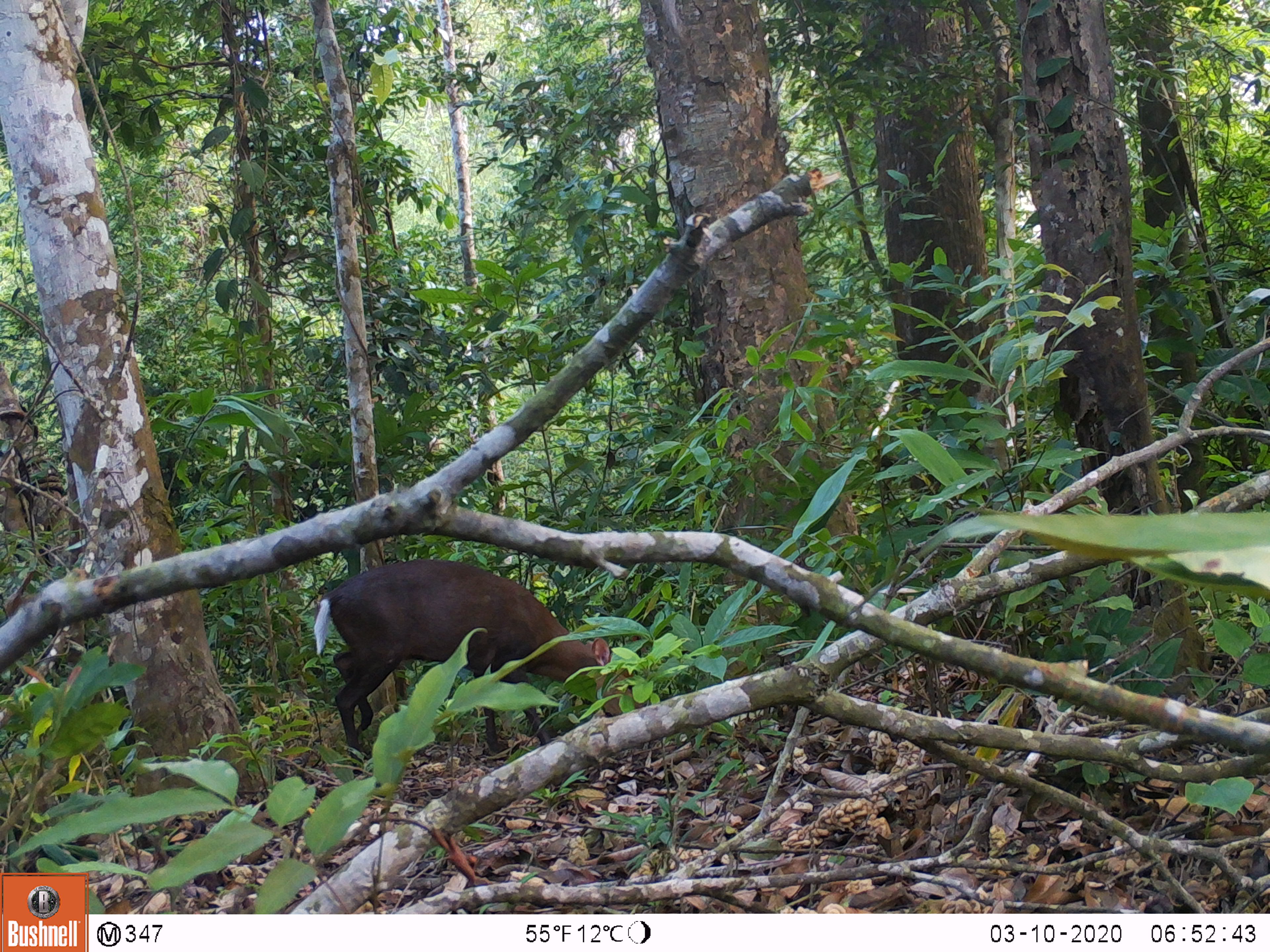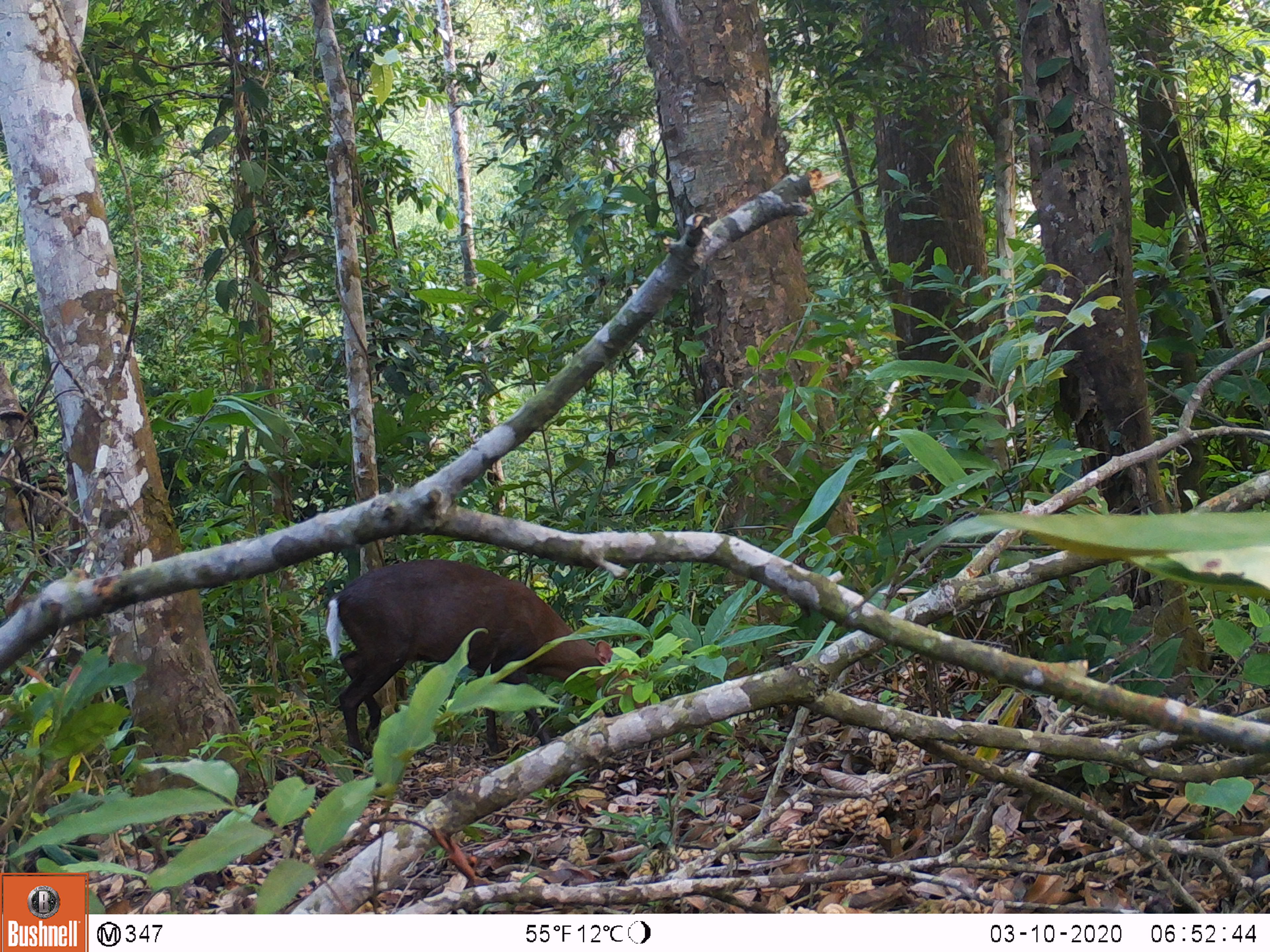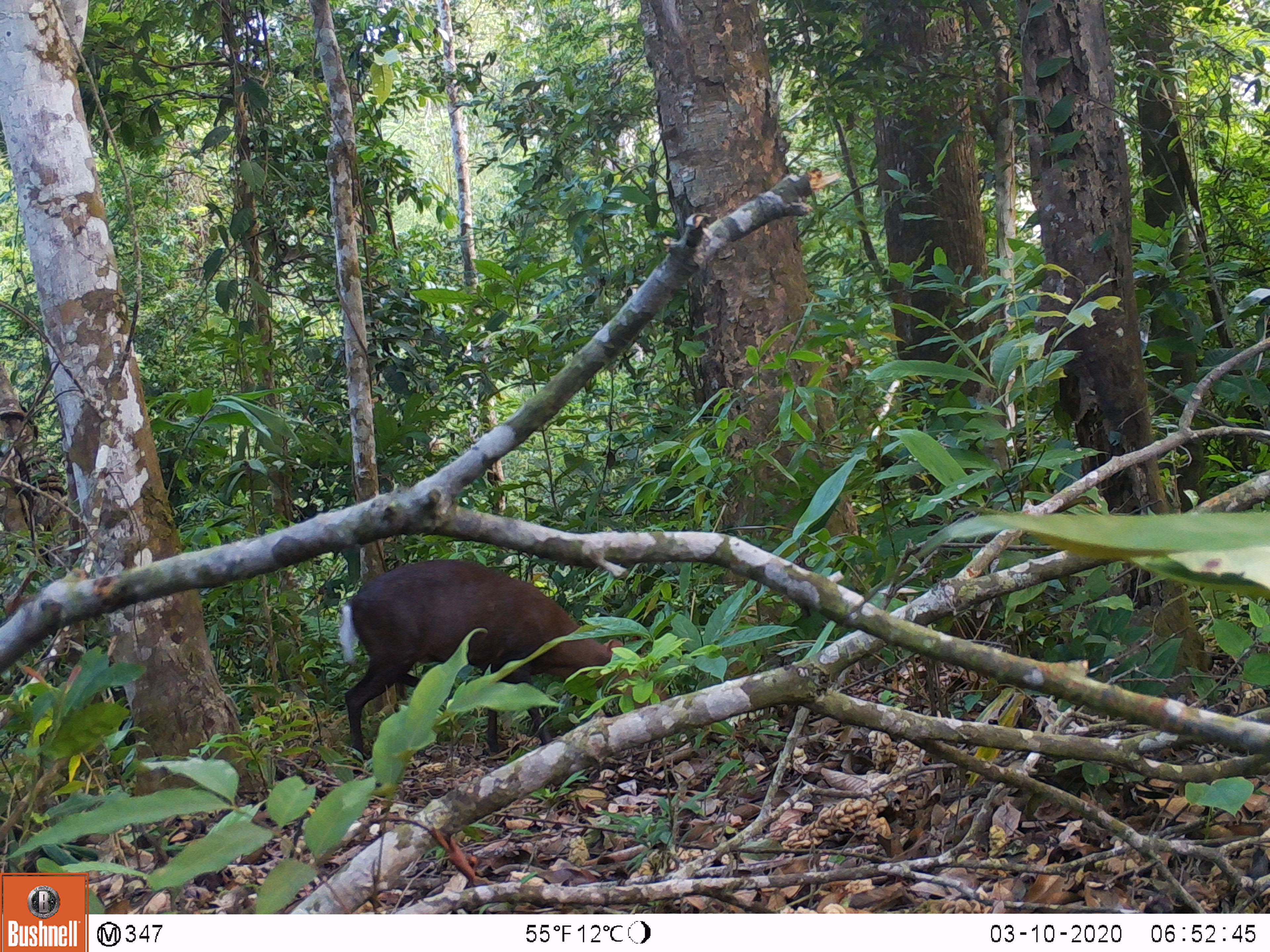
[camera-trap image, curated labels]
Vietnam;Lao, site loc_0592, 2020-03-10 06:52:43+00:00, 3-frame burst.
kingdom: Animalia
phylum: Chordata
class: Mammalia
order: Artiodactyla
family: Cervidae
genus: Muntiacus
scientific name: Muntiacus rooseveltorum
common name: roosevelt's muntjac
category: roosevelts muntjac group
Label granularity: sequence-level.